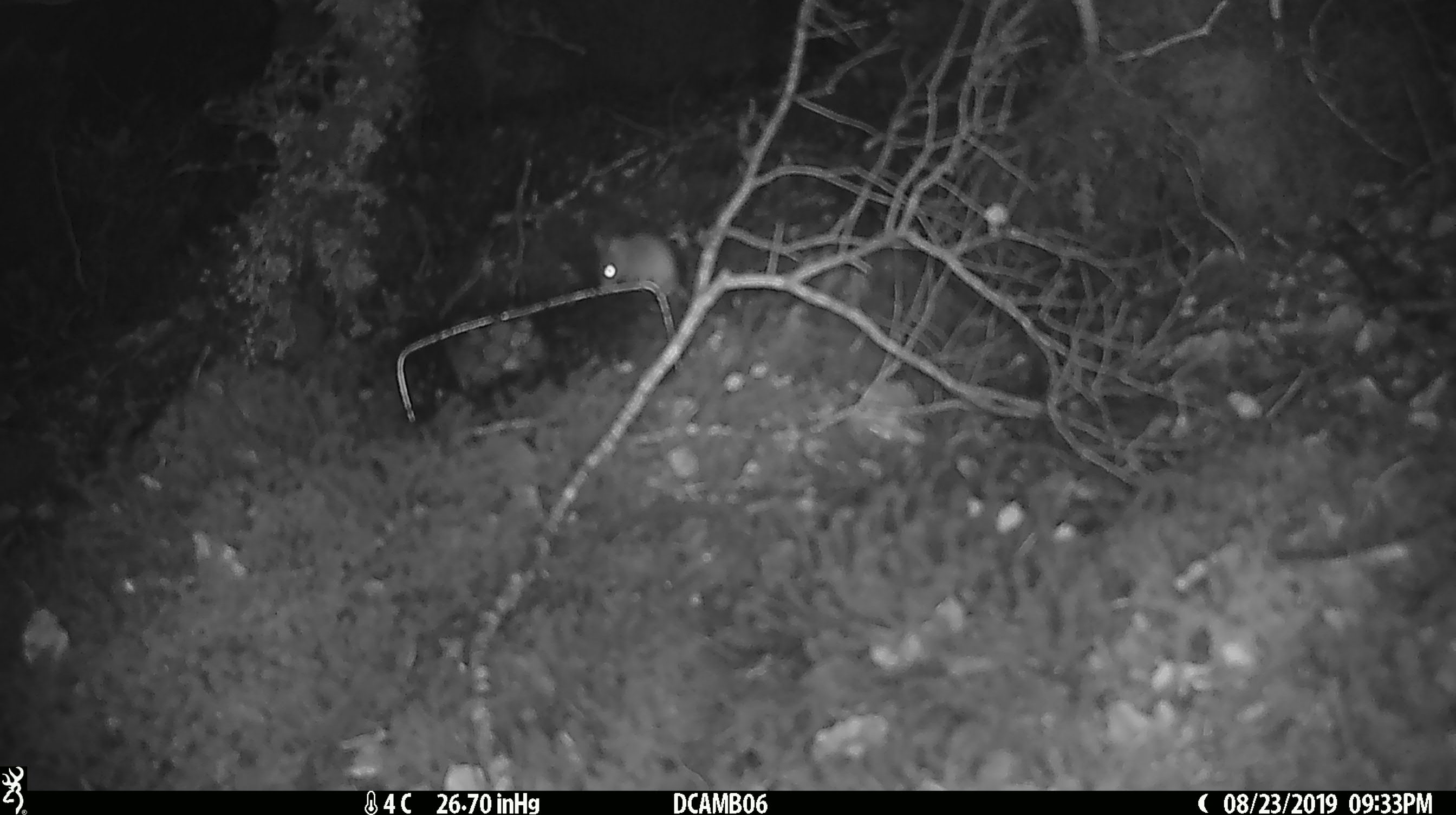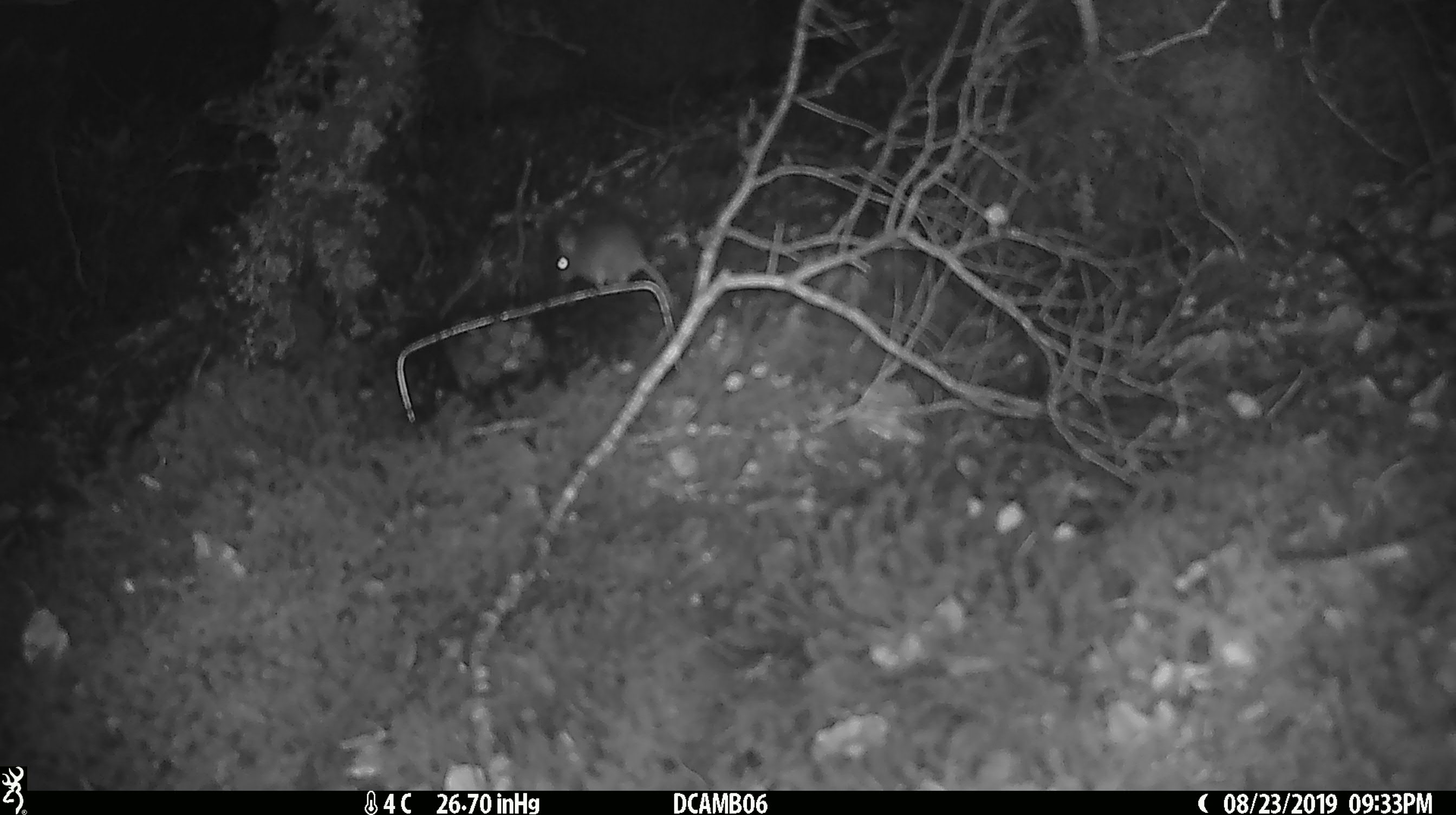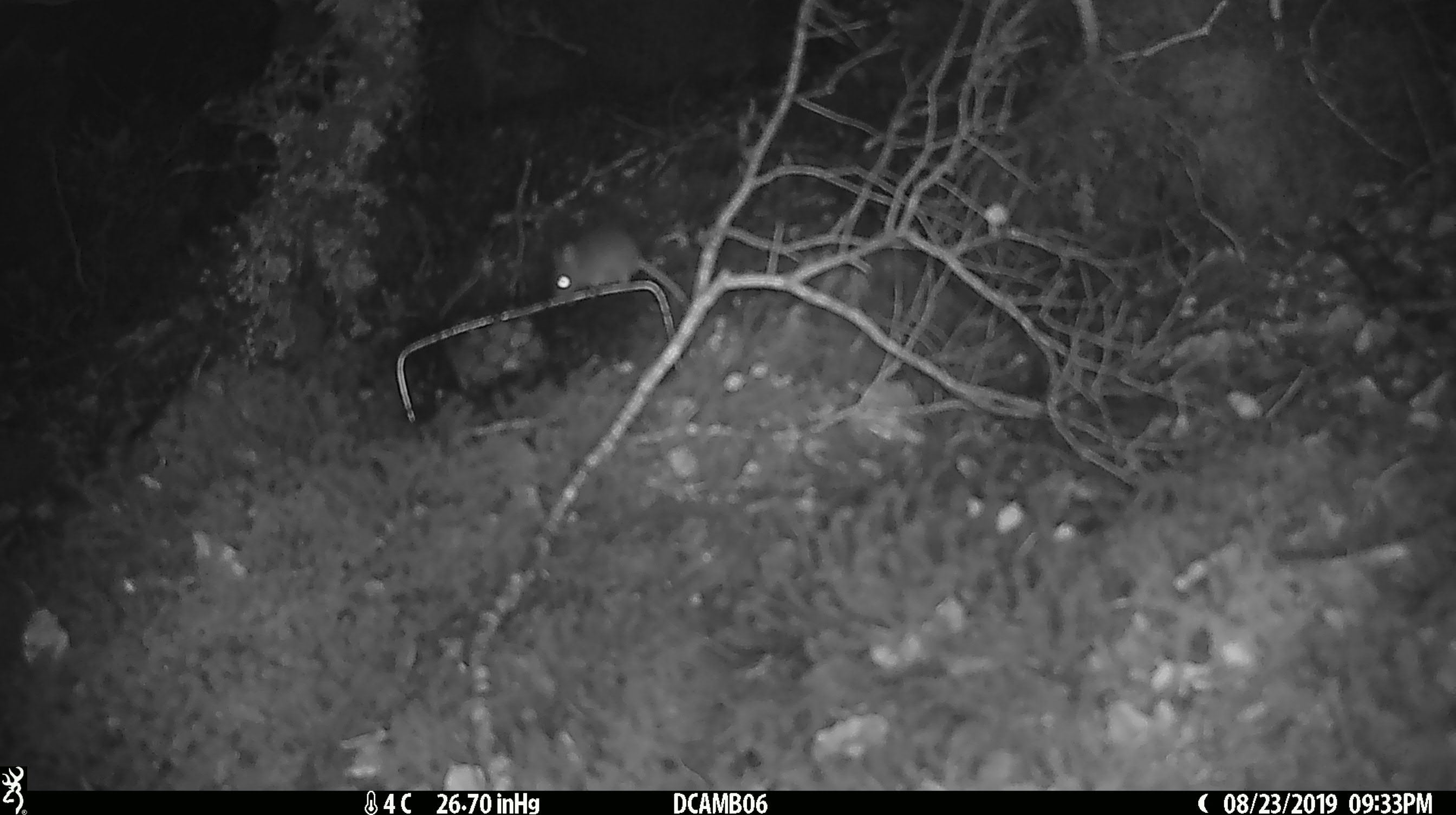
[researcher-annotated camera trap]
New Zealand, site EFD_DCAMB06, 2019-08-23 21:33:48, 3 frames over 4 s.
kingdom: Animalia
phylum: Chordata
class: Mammalia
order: Rodentia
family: Muridae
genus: Mus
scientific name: Mus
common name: mouse